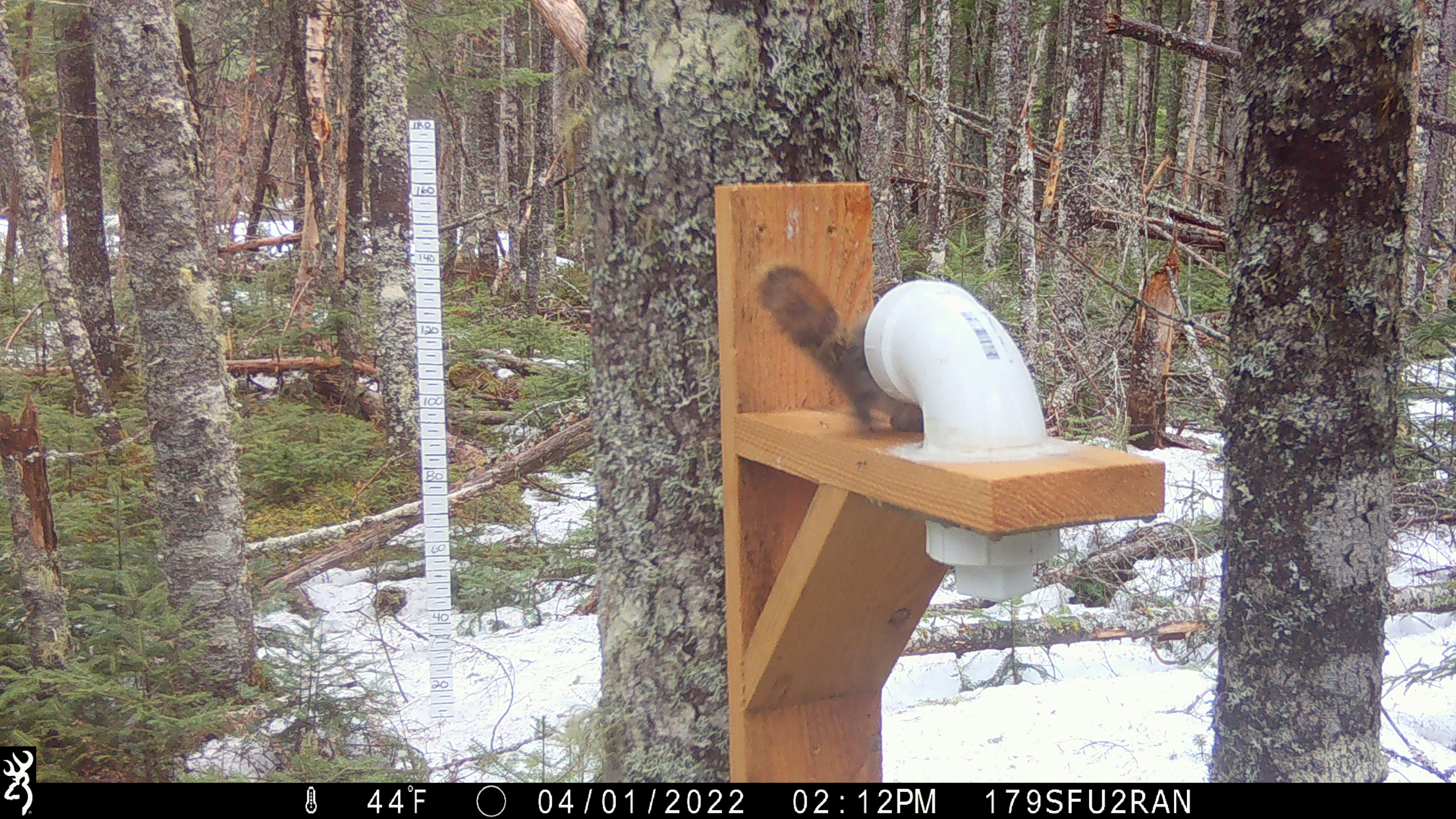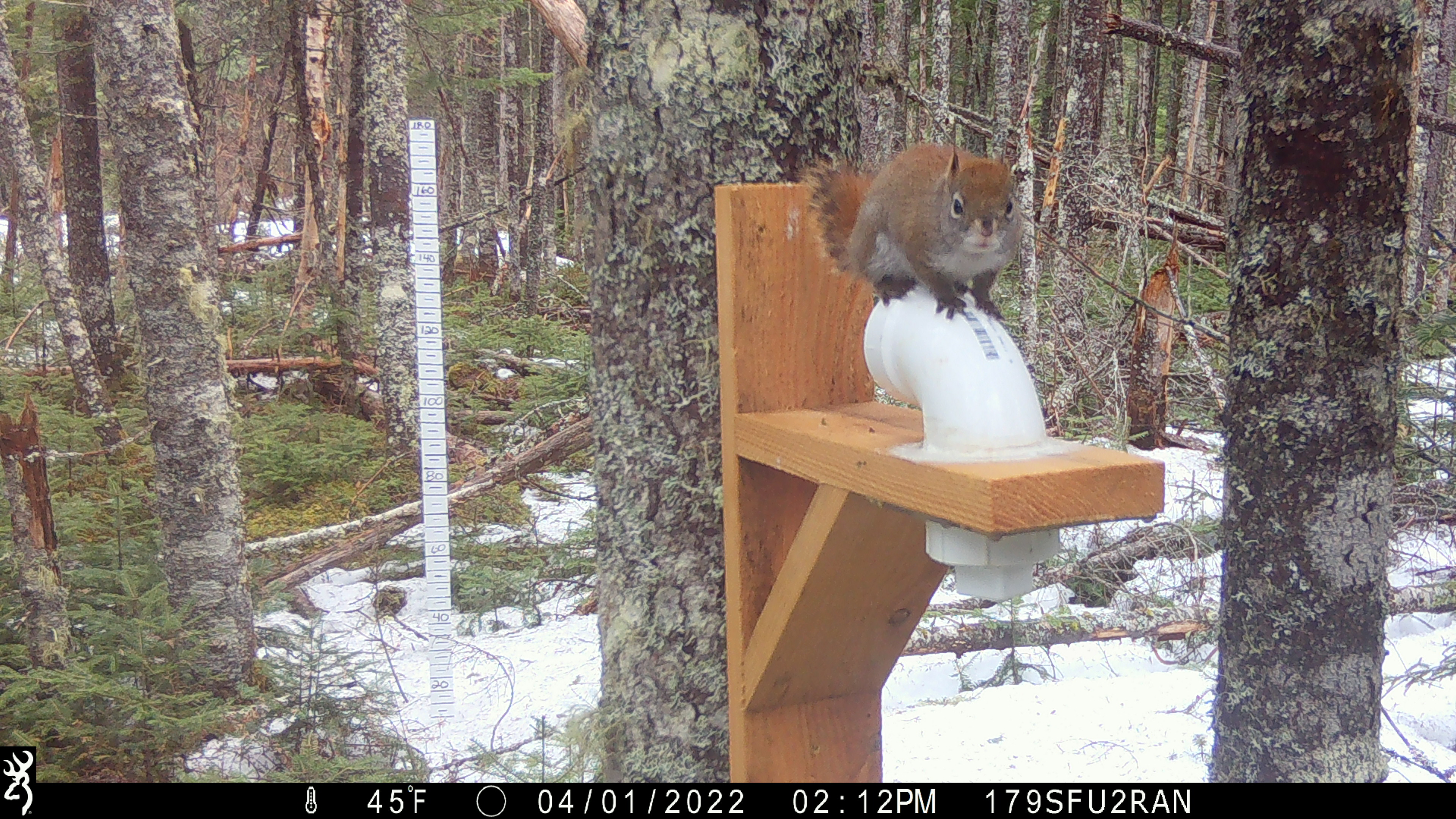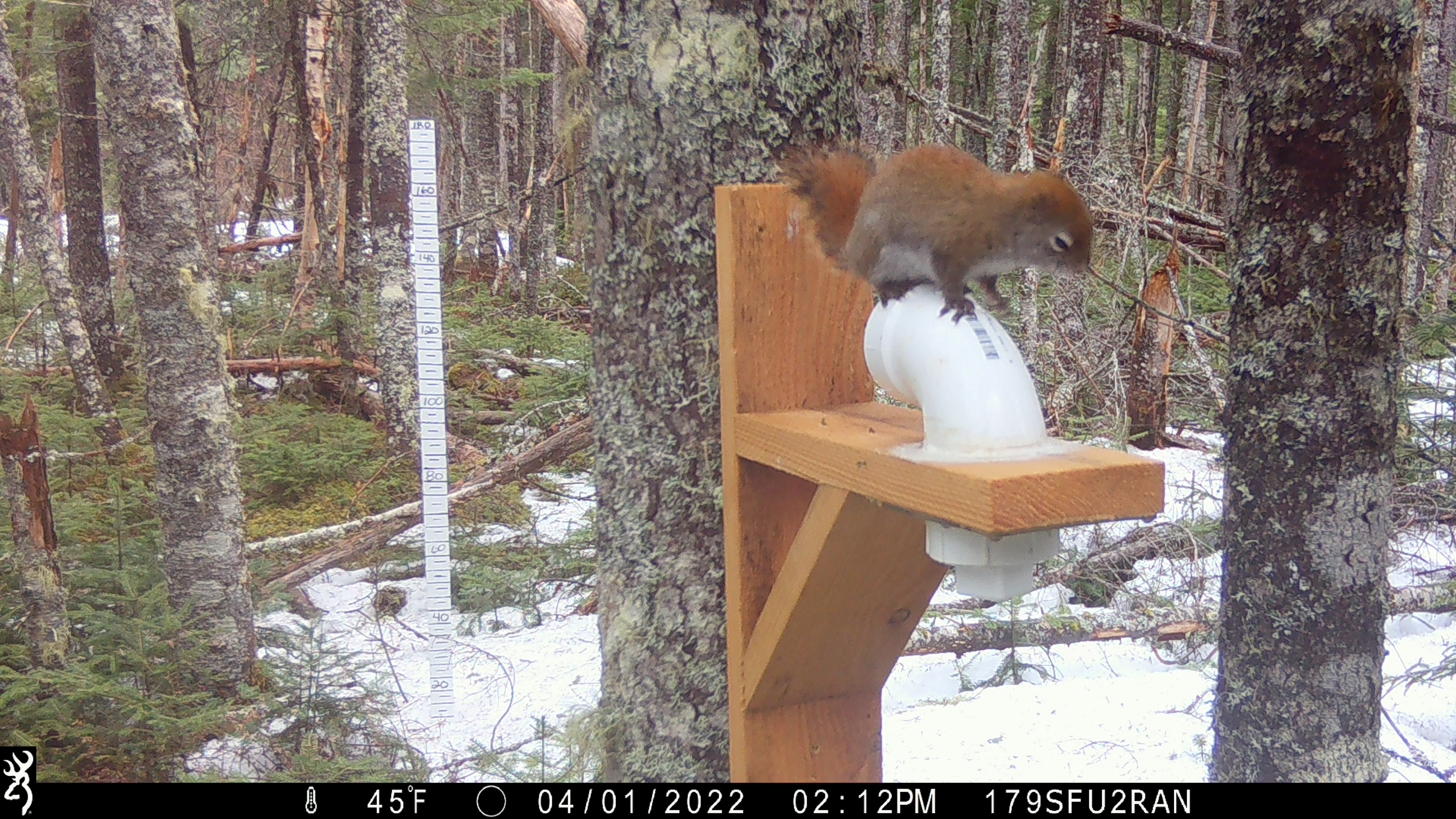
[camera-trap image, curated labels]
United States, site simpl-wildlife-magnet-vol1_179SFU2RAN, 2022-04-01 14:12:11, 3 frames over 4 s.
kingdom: Animalia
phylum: Chordata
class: Mammalia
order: Rodentia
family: Sciuridae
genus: Tamiasciurus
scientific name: Tamiasciurus hudsonicus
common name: red squirrel